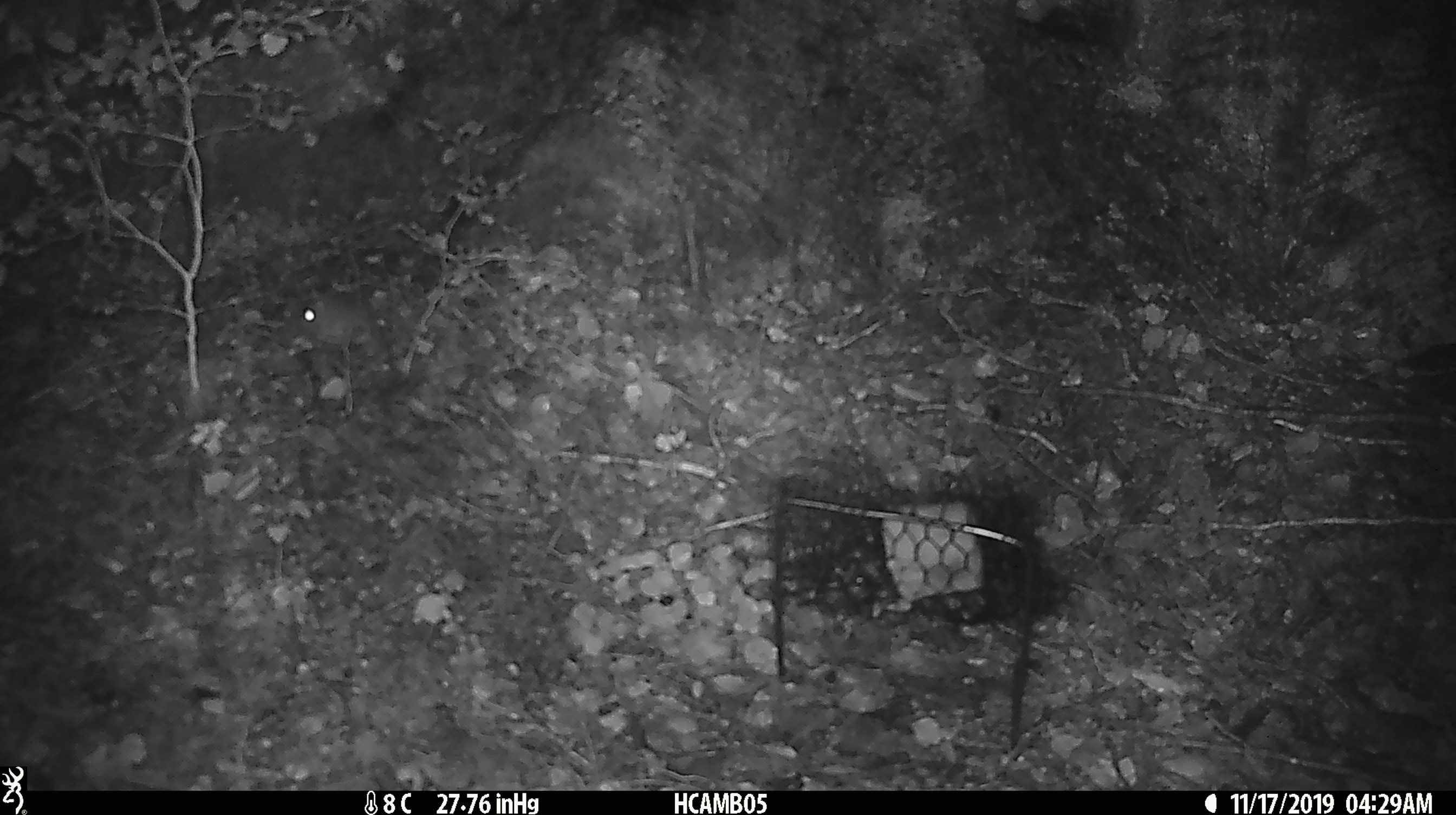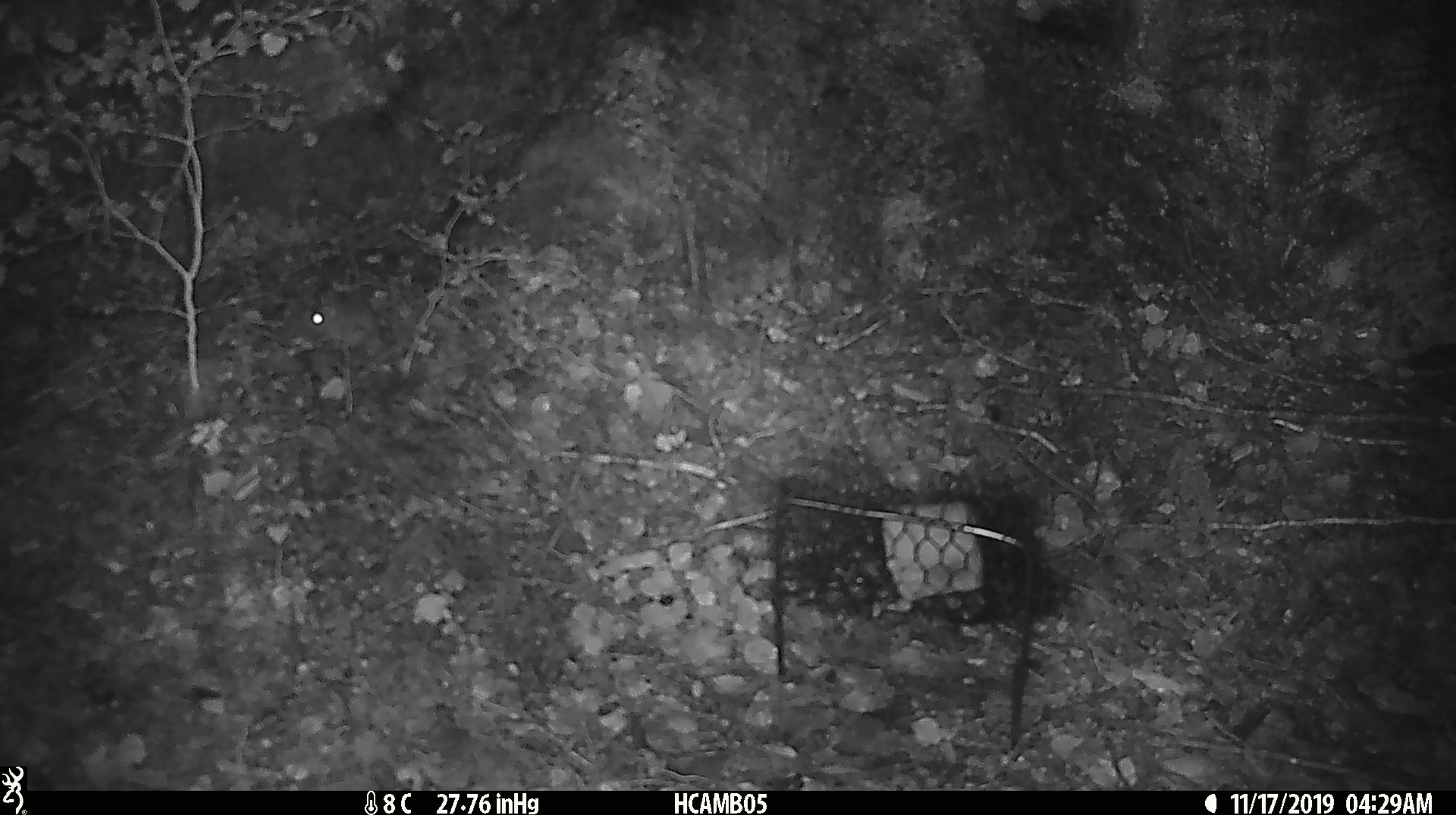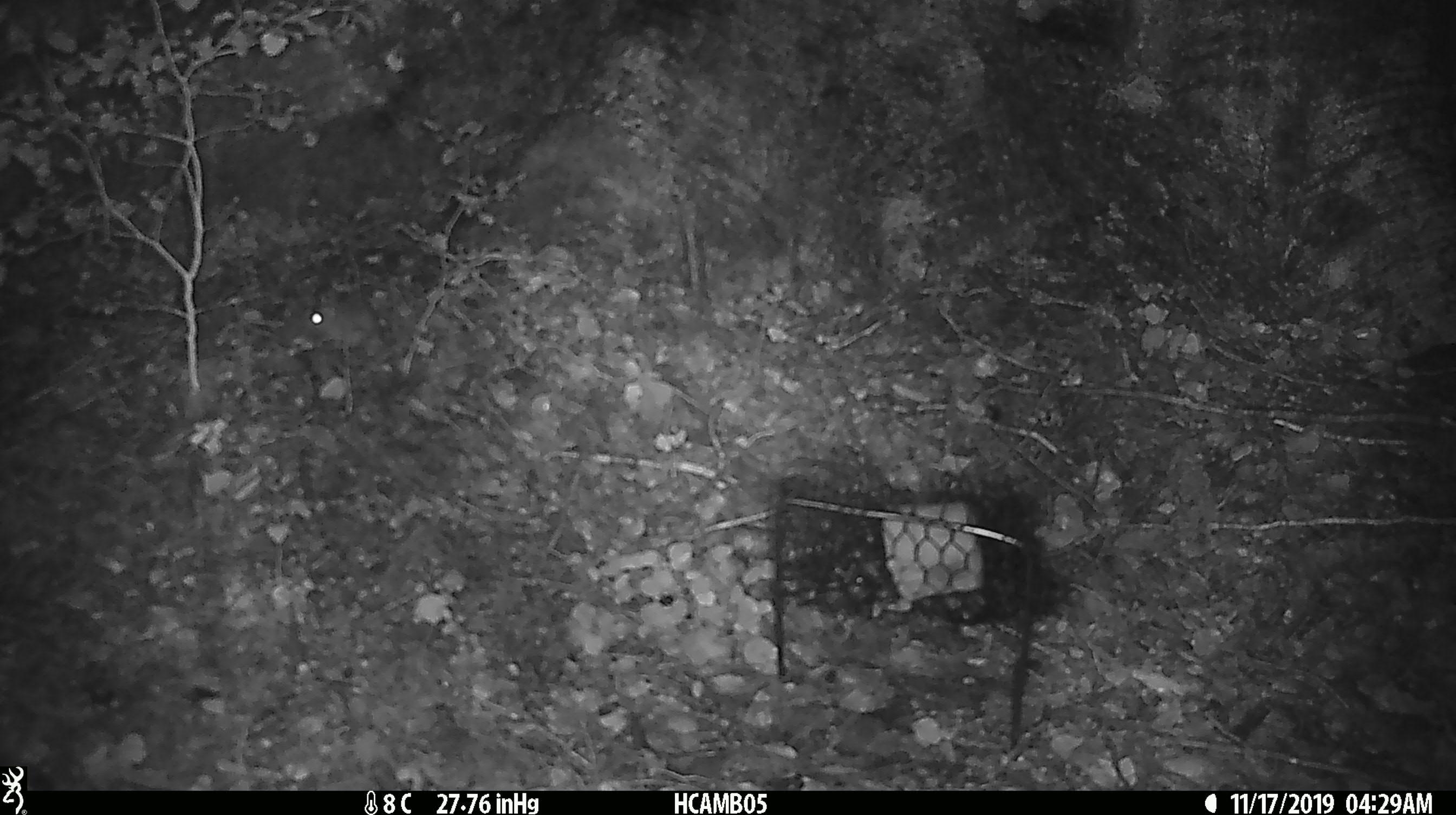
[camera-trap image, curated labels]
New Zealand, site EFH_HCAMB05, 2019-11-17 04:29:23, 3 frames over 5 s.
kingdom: Animalia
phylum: Chordata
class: Mammalia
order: Rodentia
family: Muridae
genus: Mus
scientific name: Mus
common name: mouse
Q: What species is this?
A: Mouse (Mus).